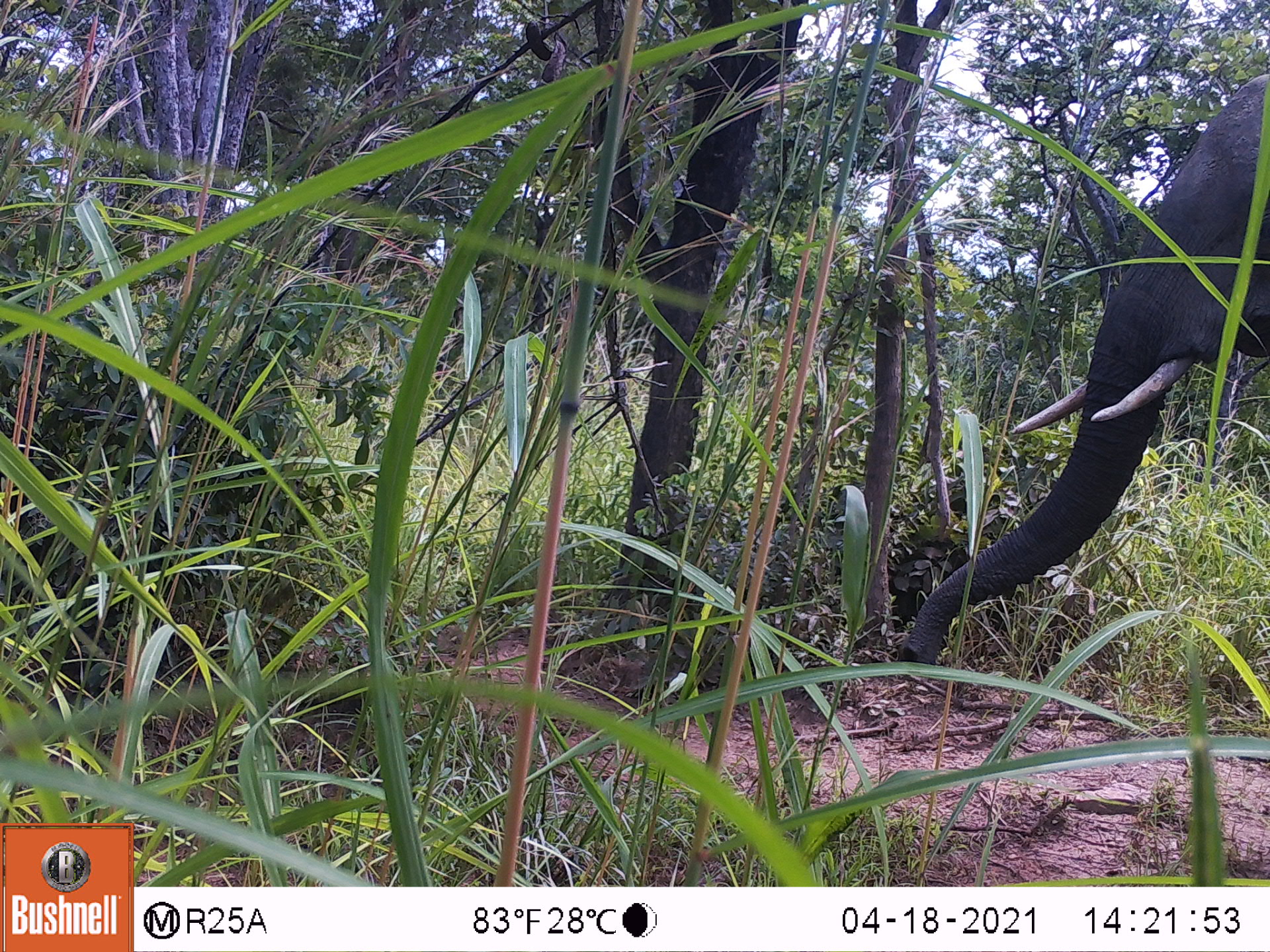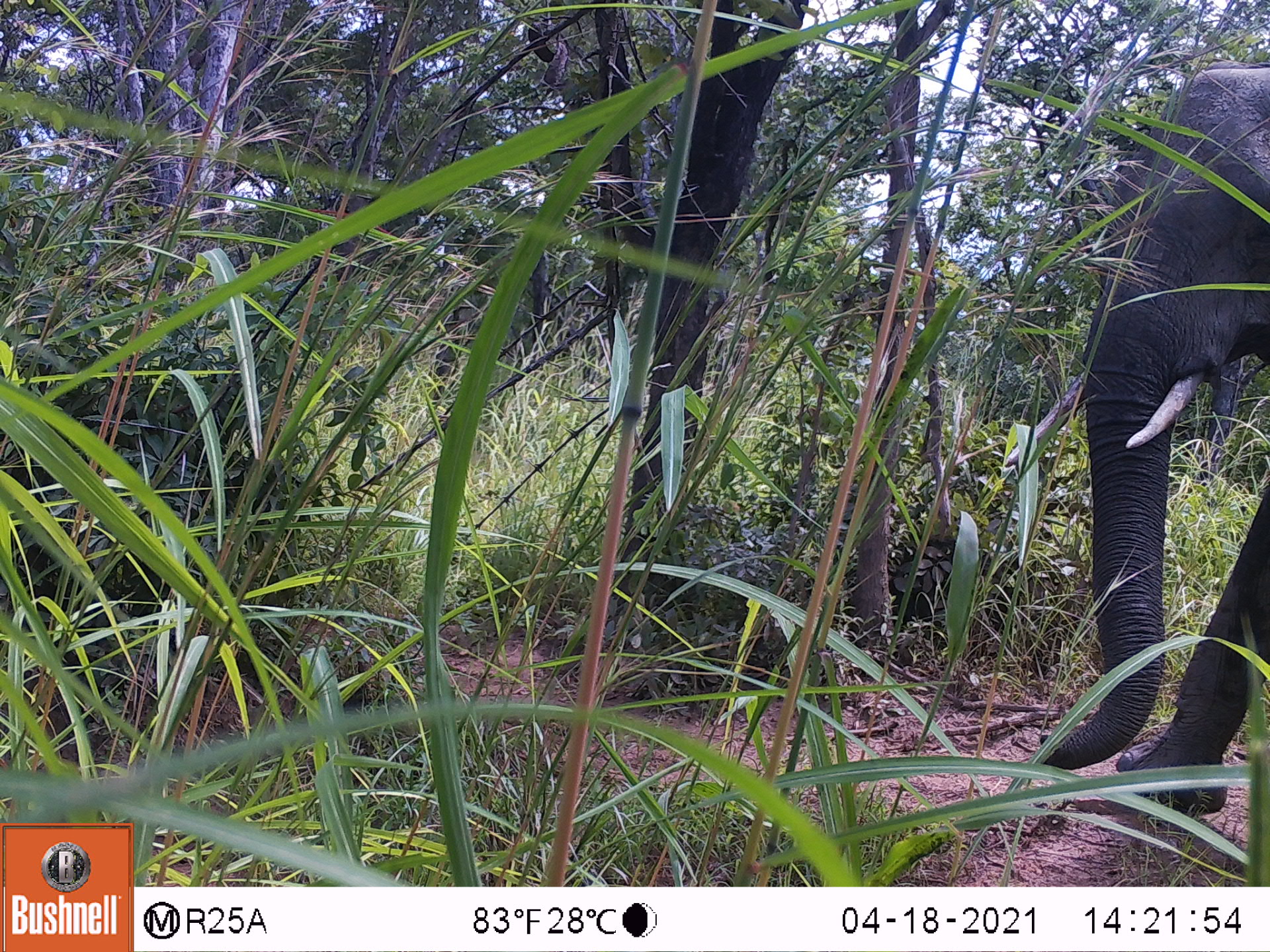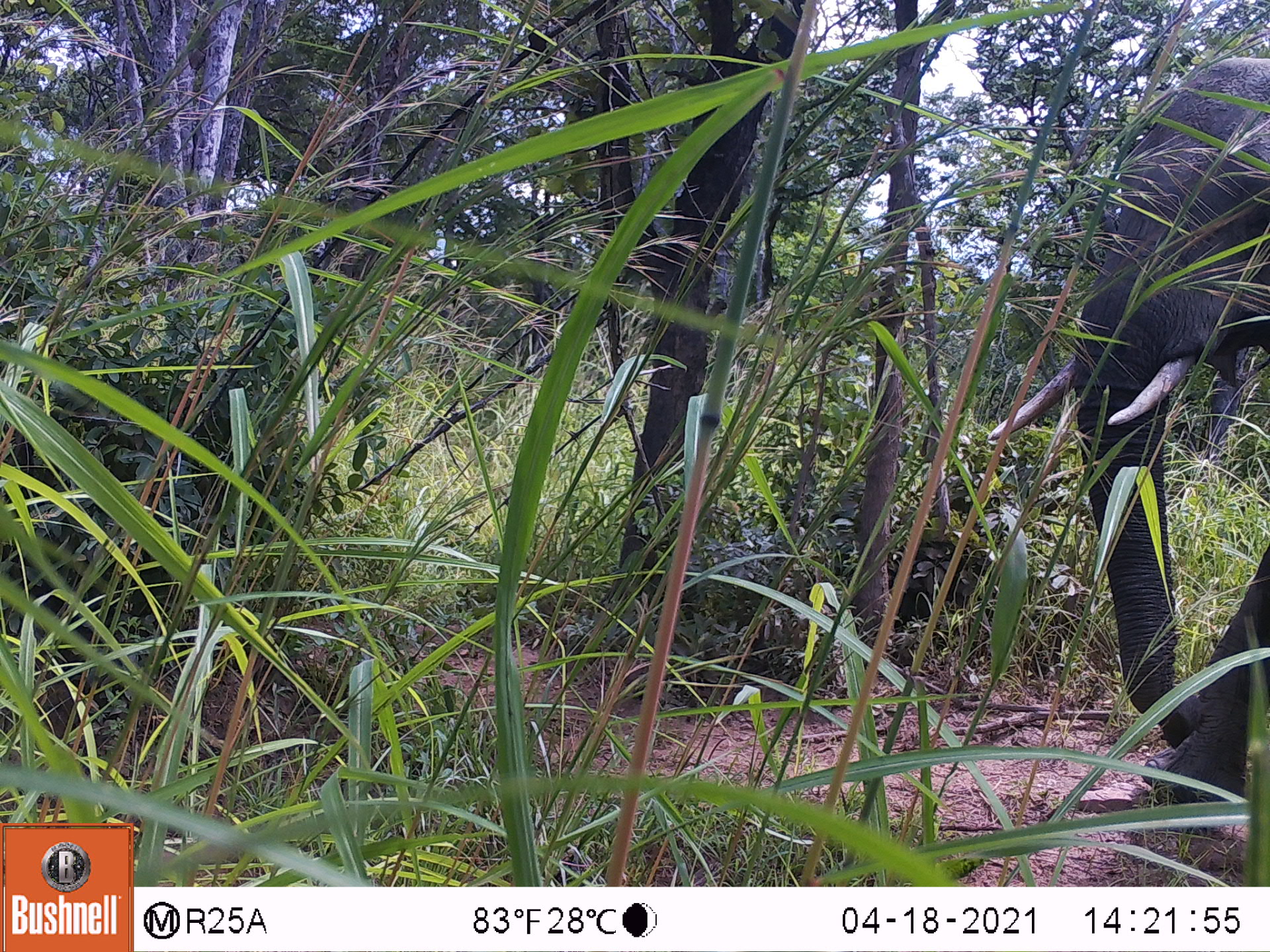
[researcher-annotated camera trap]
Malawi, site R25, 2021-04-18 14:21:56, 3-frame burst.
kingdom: Animalia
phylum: Chordata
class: Mammalia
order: Proboscidea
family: Elephantidae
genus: Loxodonta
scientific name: Loxodonta africana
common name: african savanna elephant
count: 1